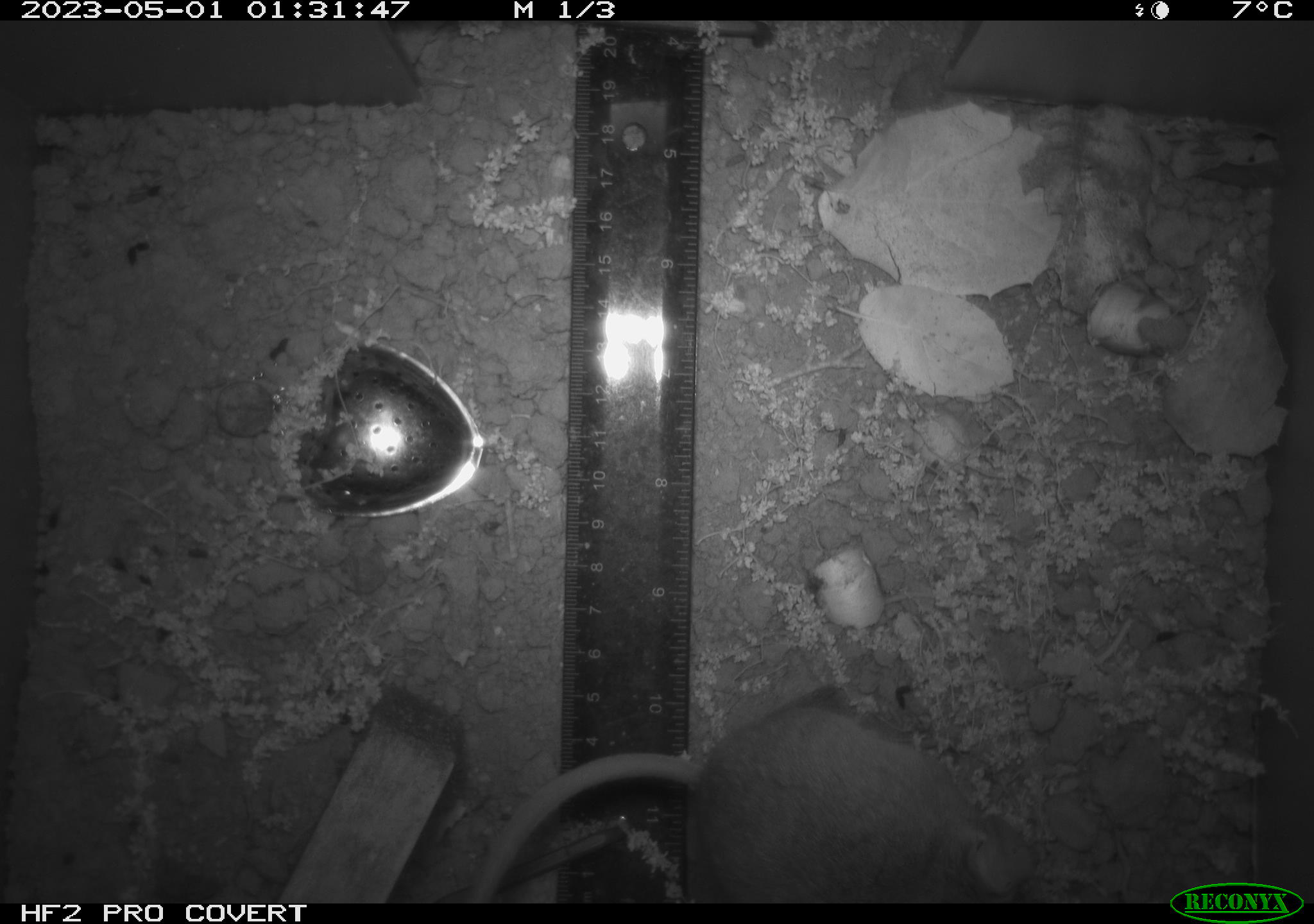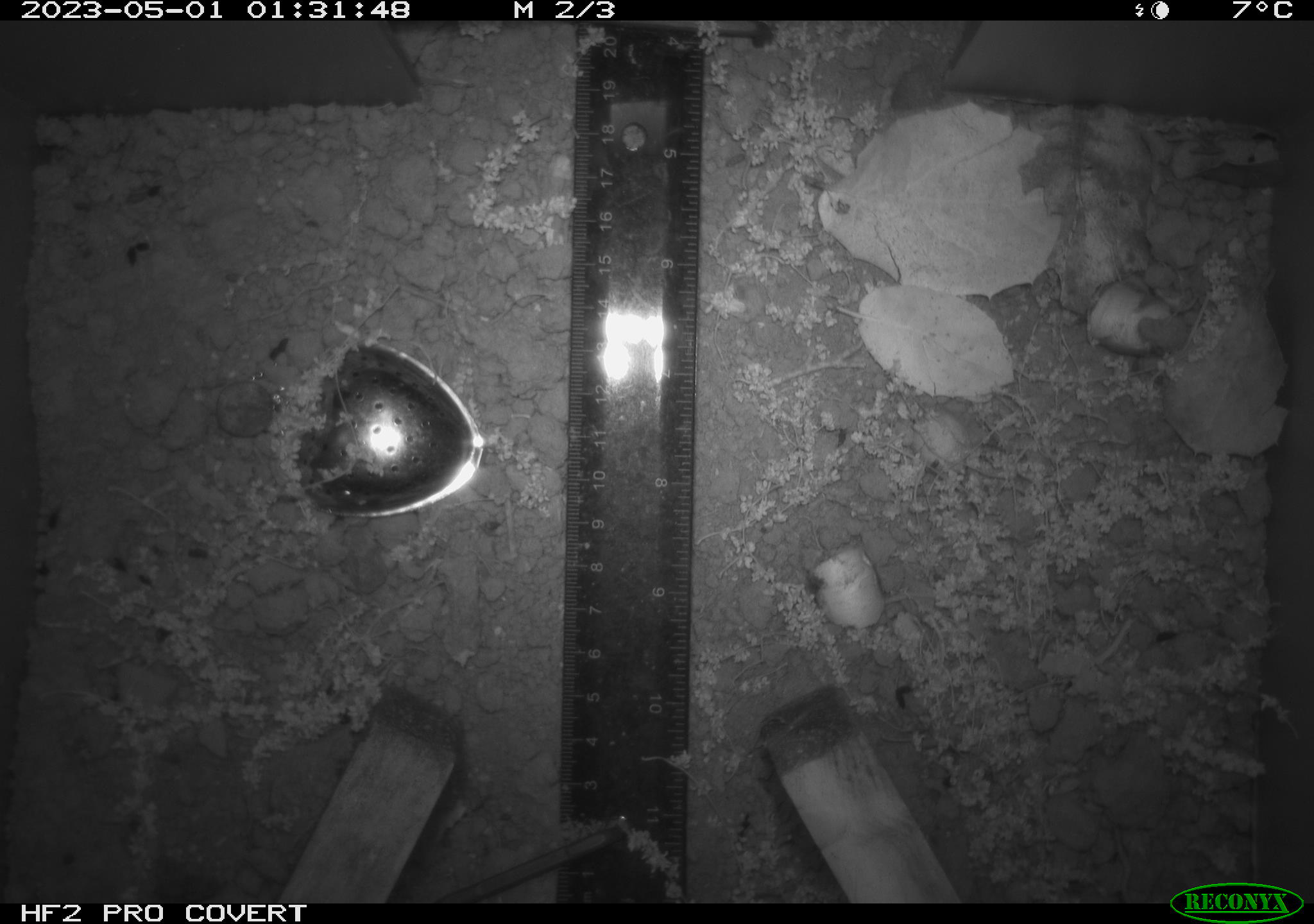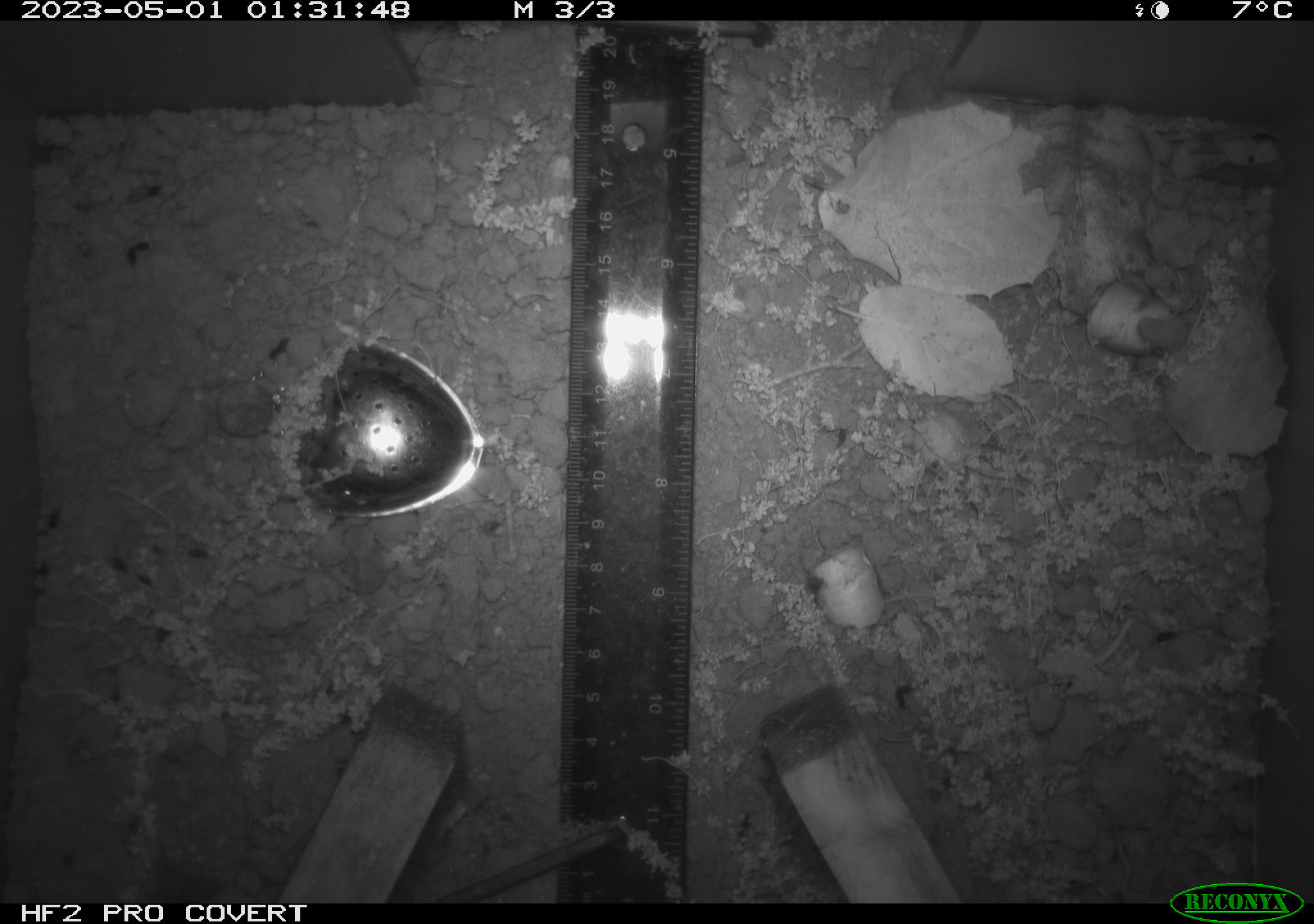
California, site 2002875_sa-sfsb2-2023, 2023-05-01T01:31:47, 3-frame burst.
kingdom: Animalia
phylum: Chordata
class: Mammalia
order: Rodentia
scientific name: Rodentia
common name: mouse species